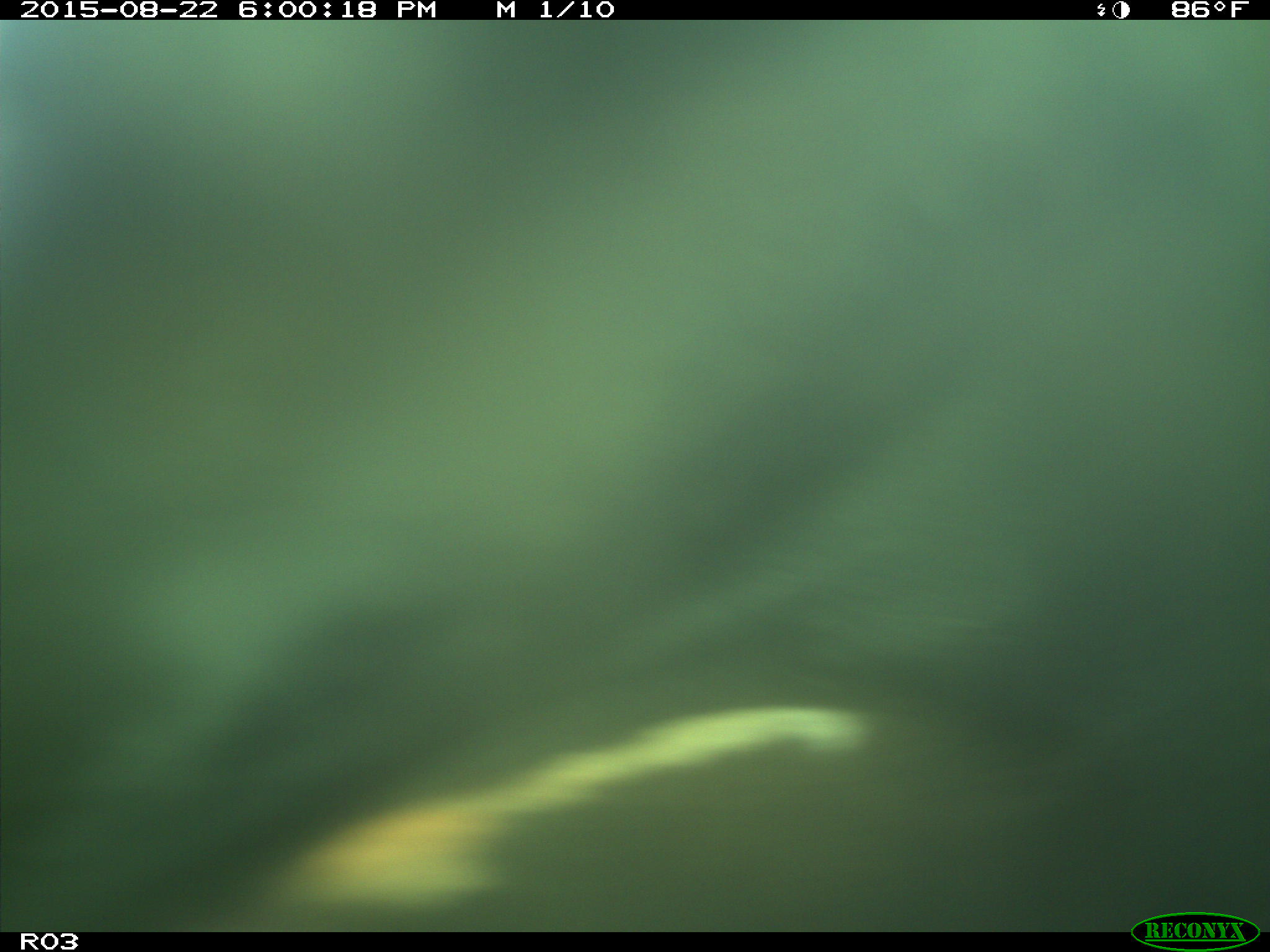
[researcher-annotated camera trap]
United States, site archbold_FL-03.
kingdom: Animalia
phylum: Chordata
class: Mammalia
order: Artiodactyla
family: Bovidae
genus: Bos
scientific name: Bos taurus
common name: domestic cow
Bos taurus (domestic cow).